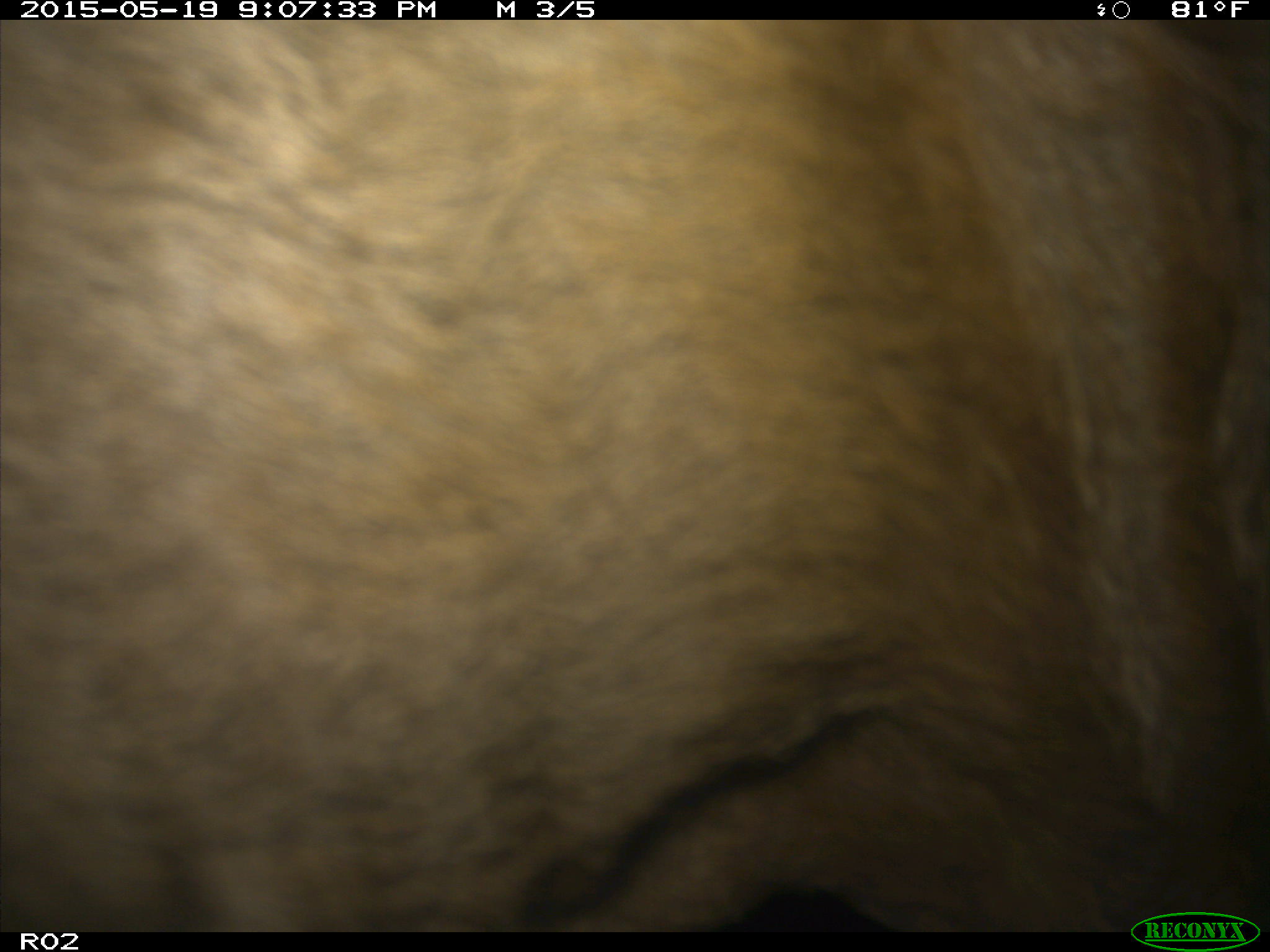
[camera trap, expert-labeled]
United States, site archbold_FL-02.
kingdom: Animalia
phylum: Chordata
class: Mammalia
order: Artiodactyla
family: Bovidae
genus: Bos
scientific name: Bos taurus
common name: domestic cow